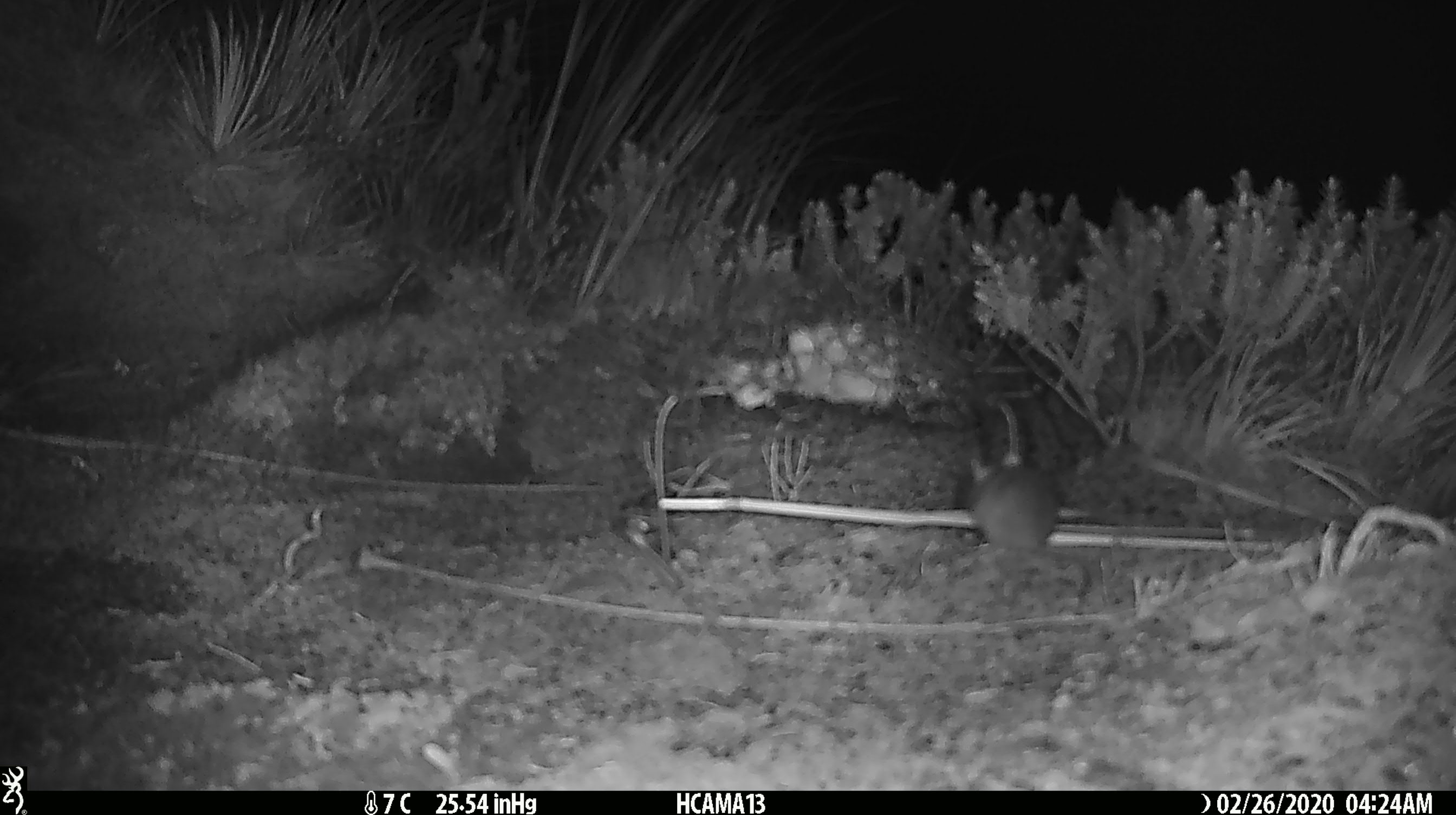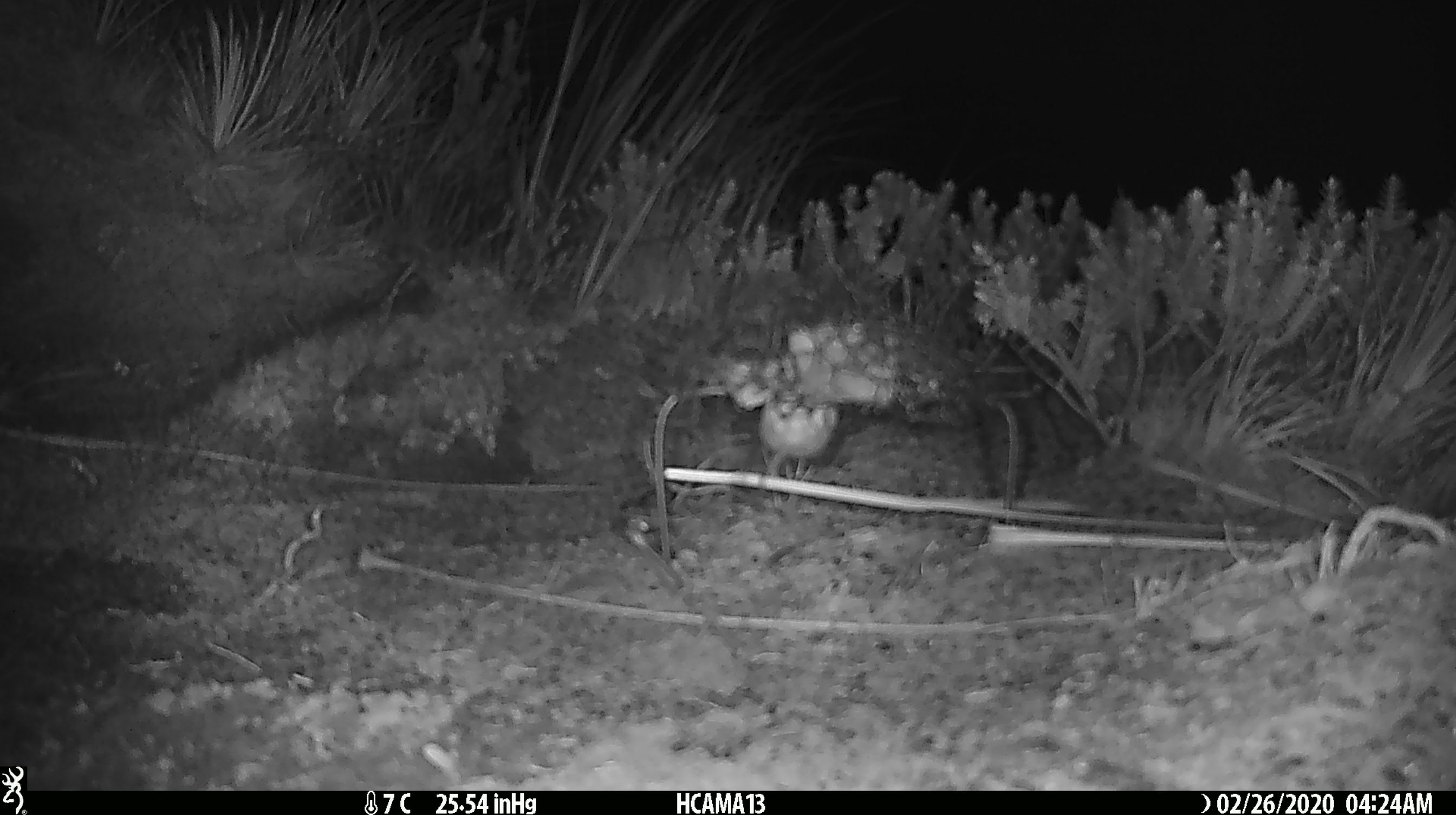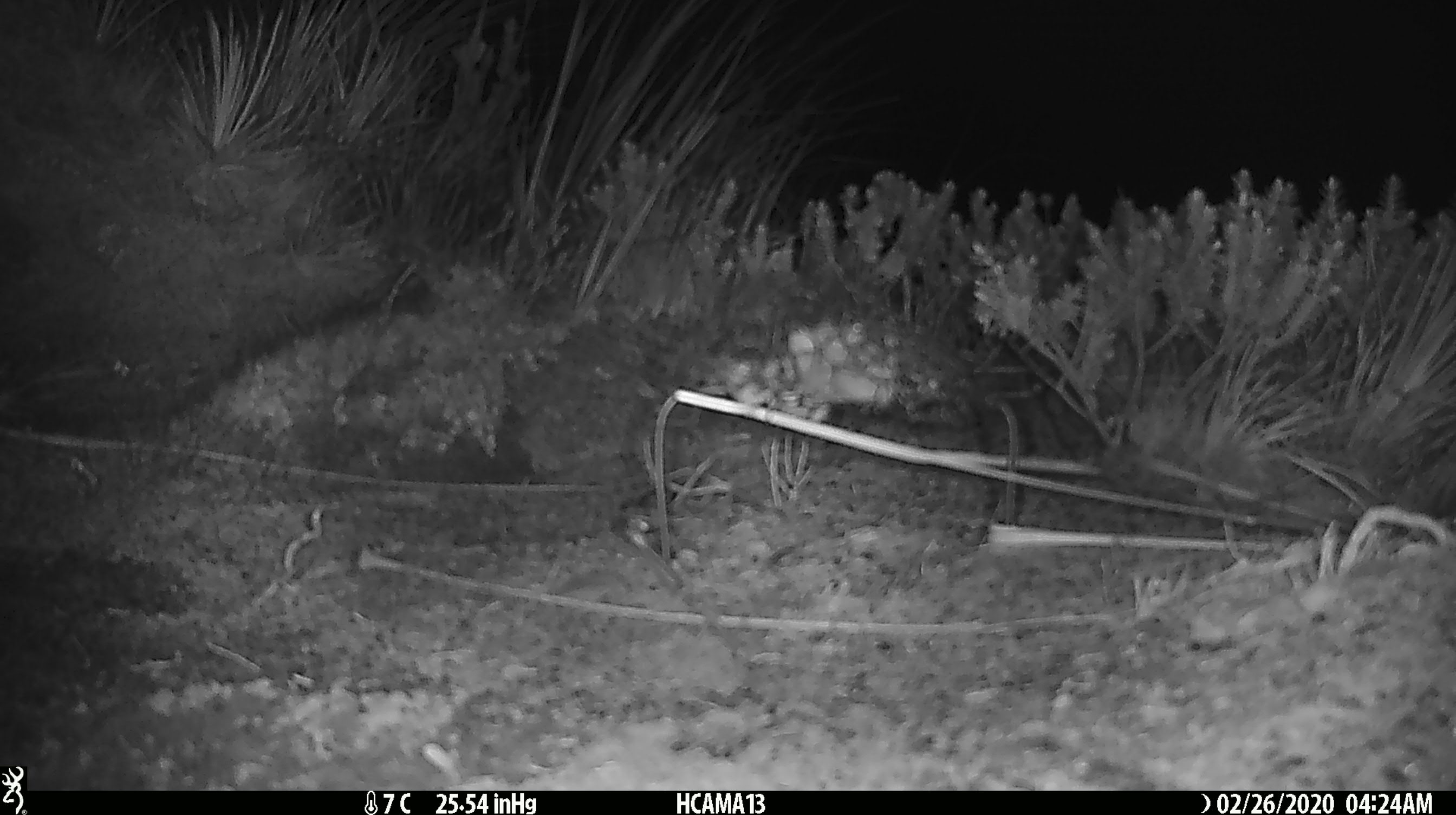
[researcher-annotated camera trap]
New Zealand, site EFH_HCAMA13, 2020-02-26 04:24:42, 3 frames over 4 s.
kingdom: Animalia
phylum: Chordata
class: Mammalia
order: Rodentia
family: Muridae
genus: Mus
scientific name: Mus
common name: mouse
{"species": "mouse (Mus)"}